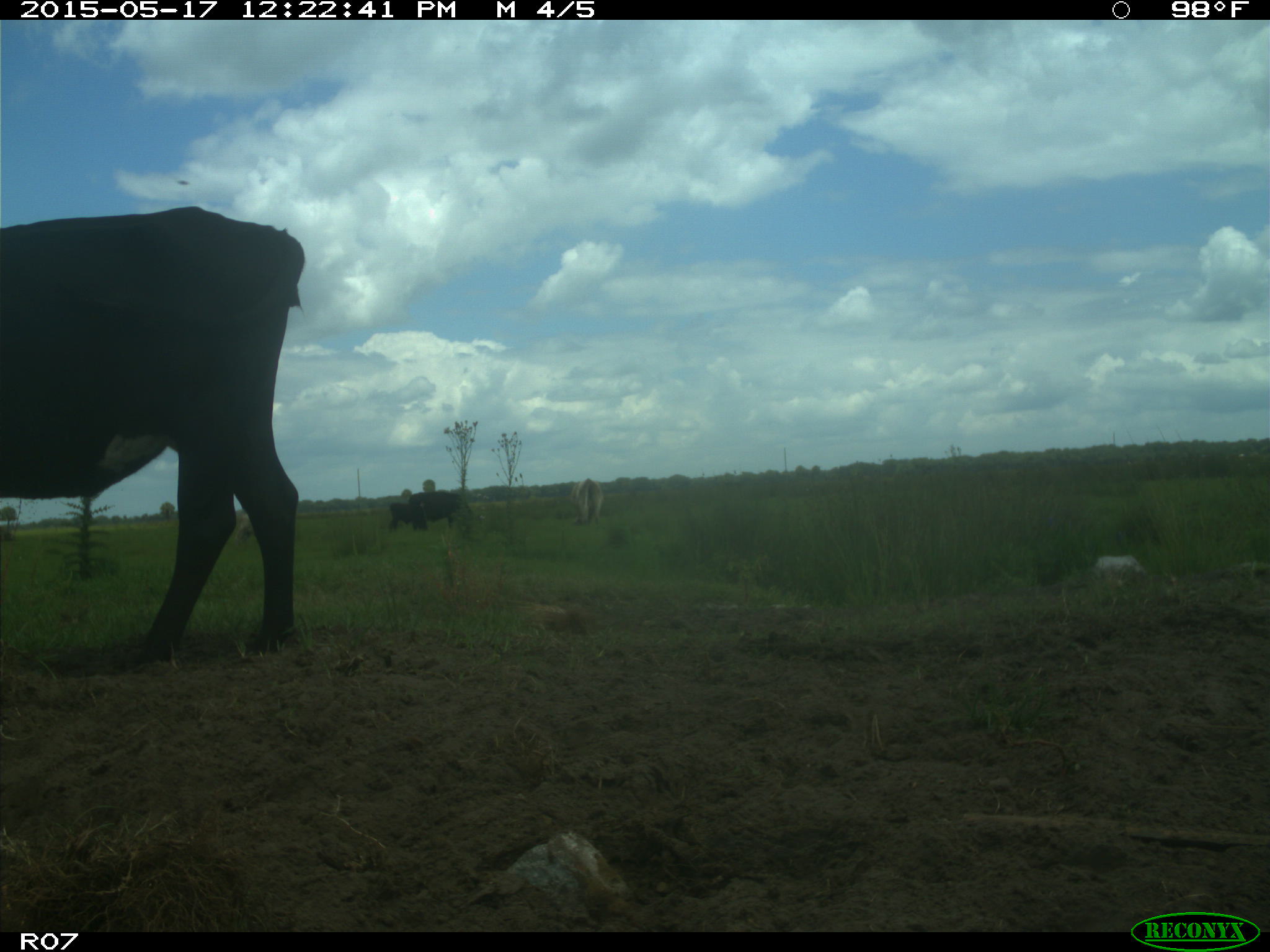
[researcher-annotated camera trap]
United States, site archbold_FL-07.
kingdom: Animalia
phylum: Chordata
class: Mammalia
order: Artiodactyla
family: Bovidae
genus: Bos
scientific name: Bos taurus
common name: domestic cow